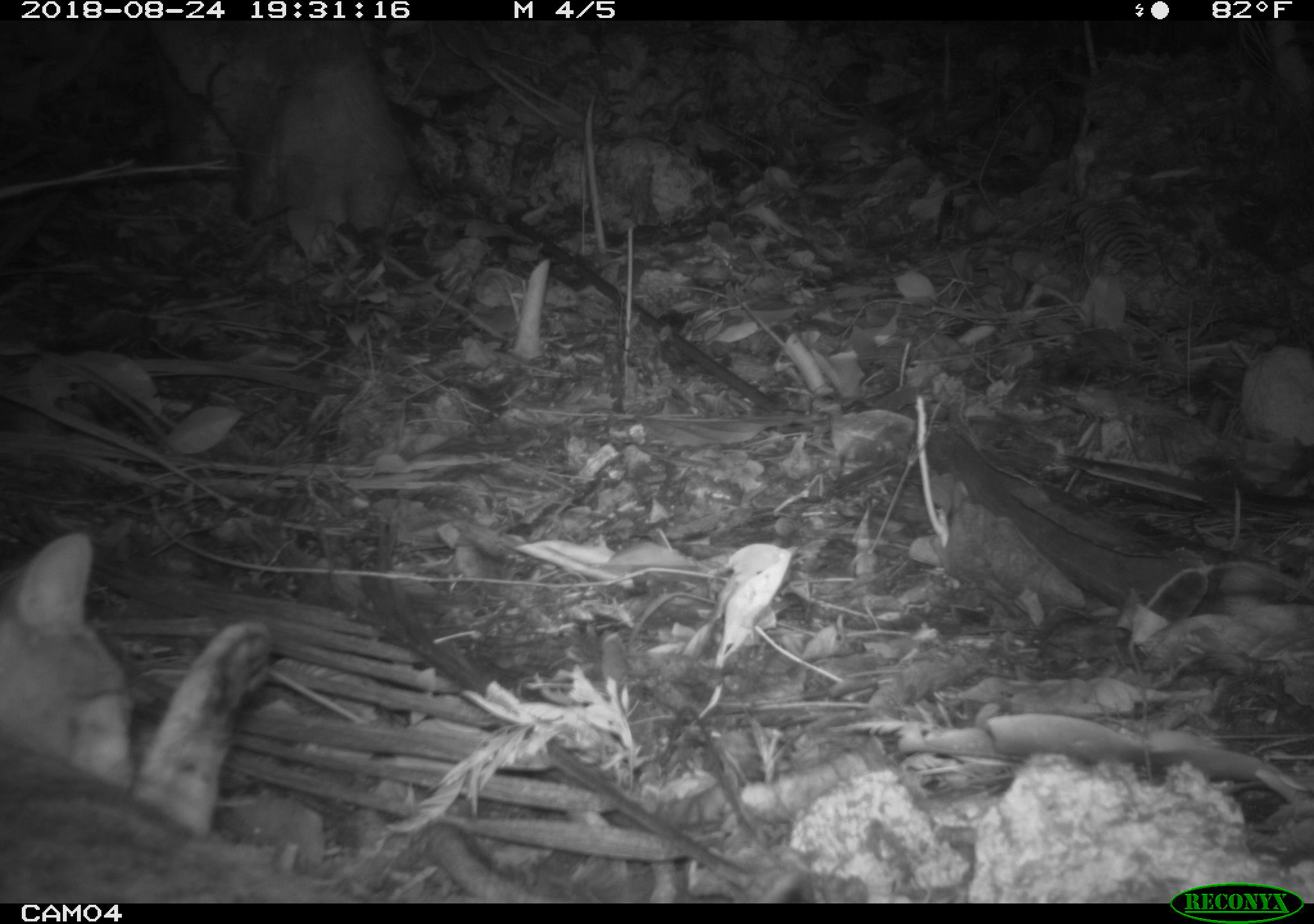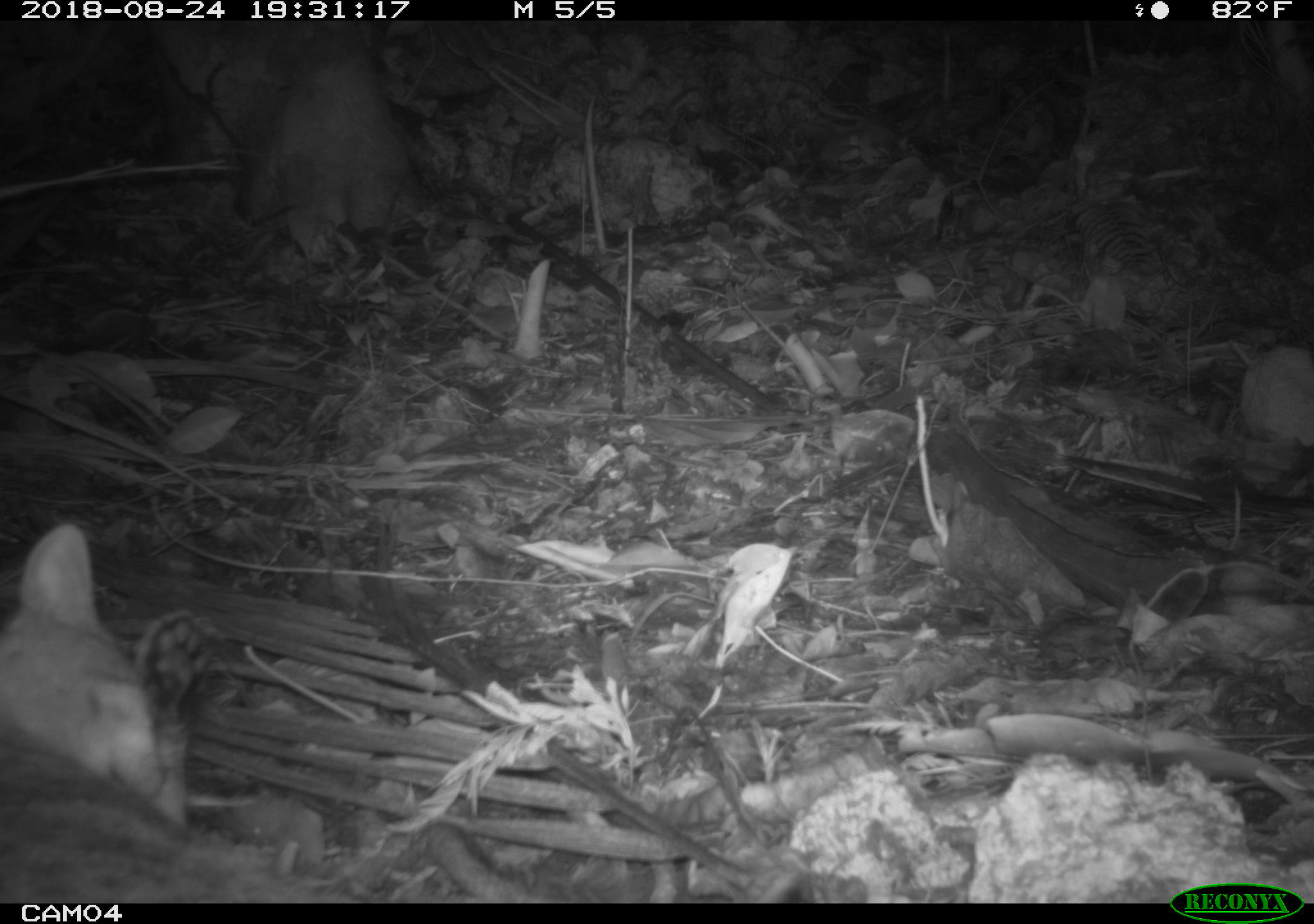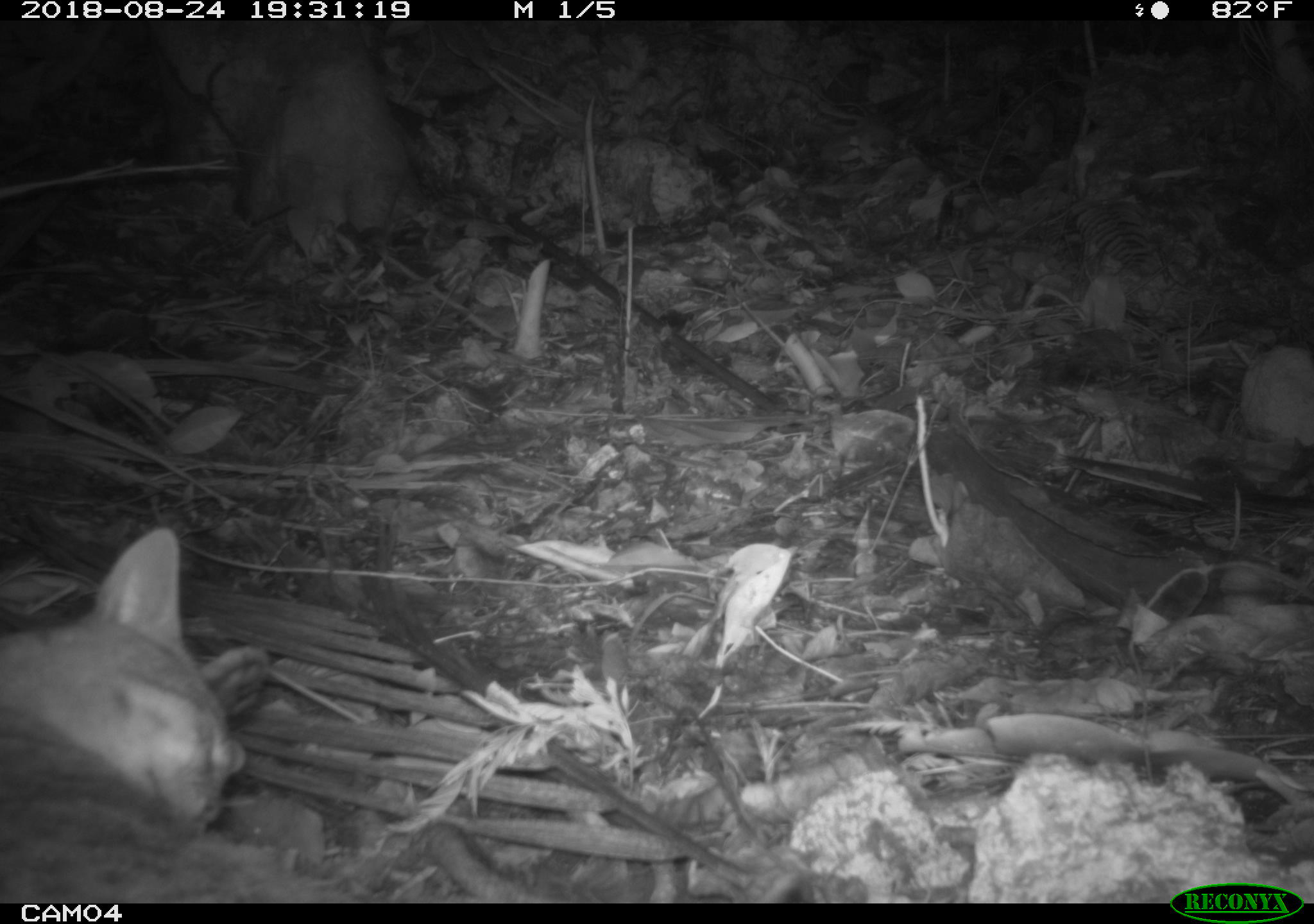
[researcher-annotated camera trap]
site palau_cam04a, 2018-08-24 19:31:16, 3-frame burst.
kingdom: Animalia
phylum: Chordata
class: Mammalia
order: Carnivora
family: Felidae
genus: Felis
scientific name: Felis catus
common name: cat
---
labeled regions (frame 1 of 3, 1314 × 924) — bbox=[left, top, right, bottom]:
cat: bbox=[2, 526, 282, 878]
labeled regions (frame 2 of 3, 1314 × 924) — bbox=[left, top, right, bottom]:
cat: bbox=[0, 521, 357, 902]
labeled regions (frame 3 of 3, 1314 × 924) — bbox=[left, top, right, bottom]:
cat: bbox=[0, 525, 276, 888]